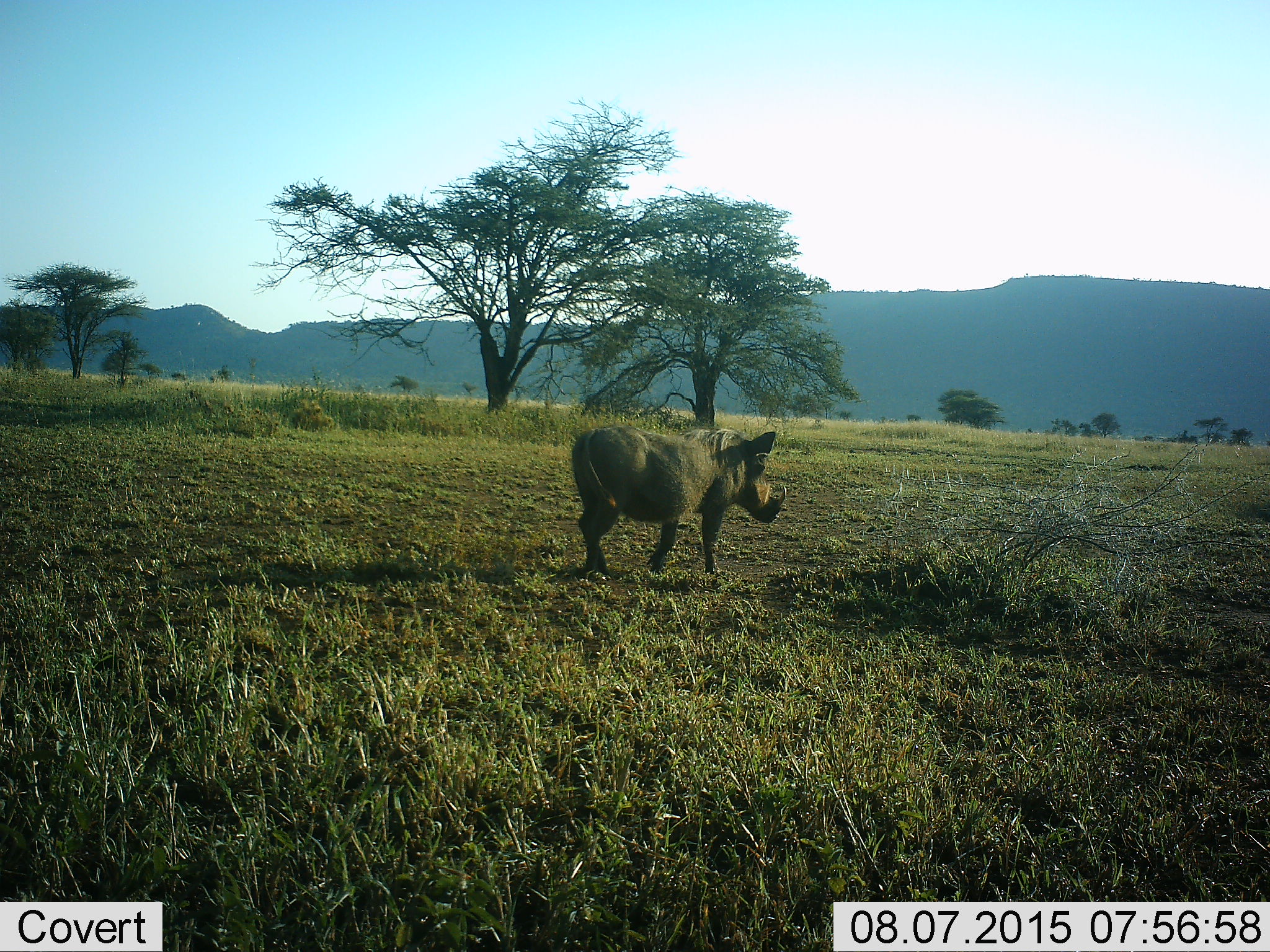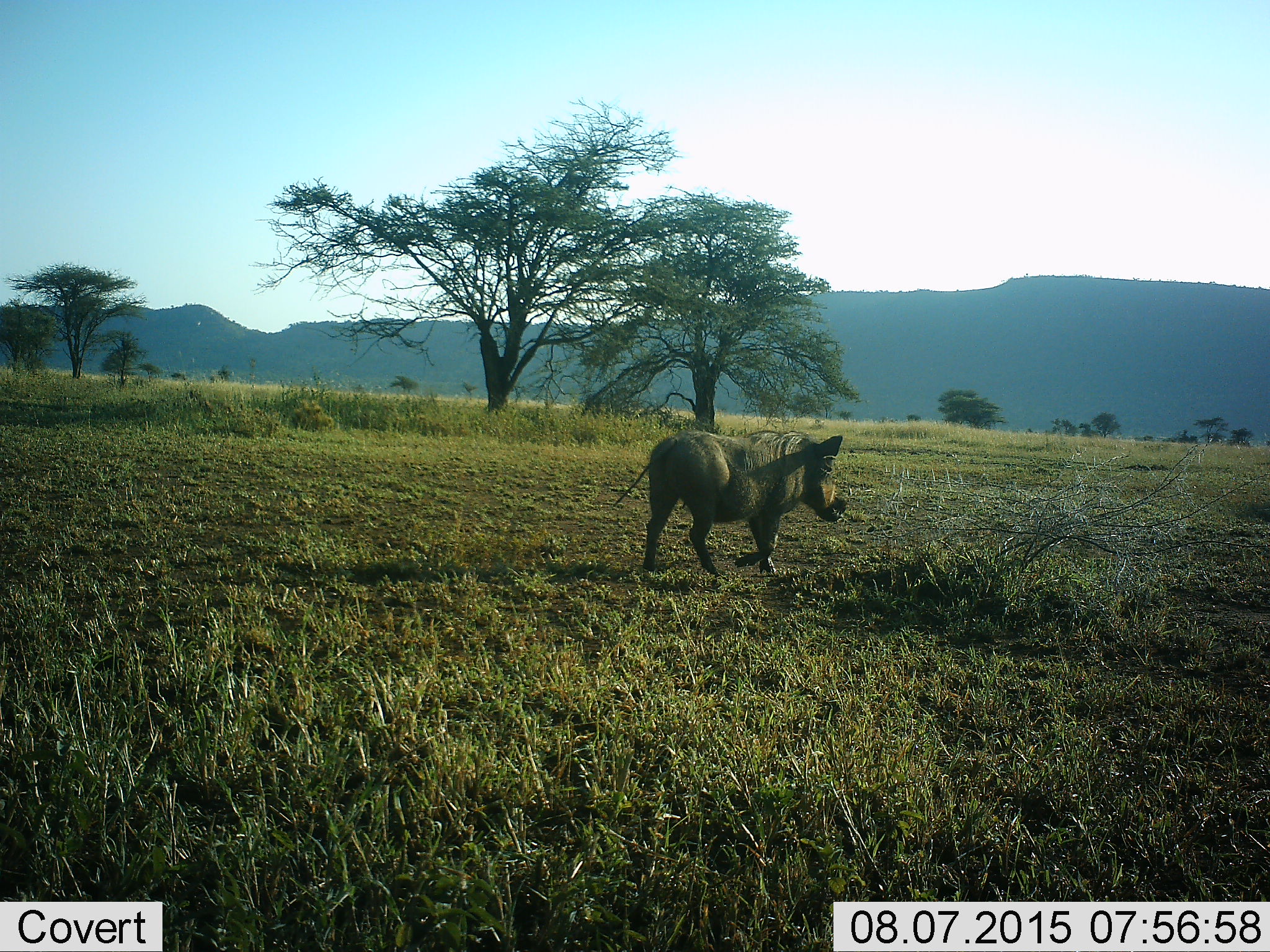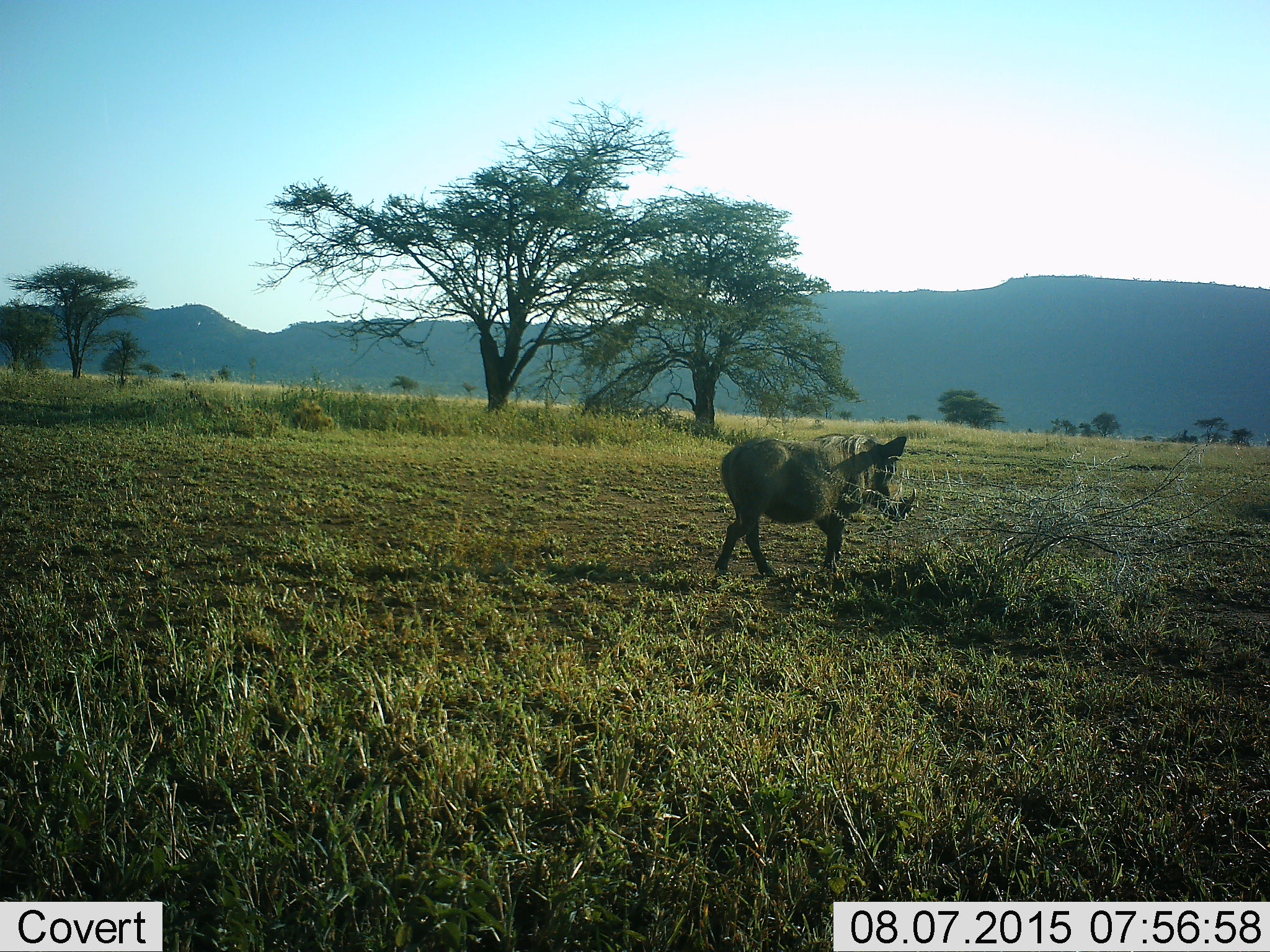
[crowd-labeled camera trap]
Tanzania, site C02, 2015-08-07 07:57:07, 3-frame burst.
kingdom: Animalia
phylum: Chordata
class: Mammalia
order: Artiodactyla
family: Suidae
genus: Phacochoerus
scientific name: Phacochoerus africanus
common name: warthog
Warthog (Phacochoerus africanus), count 1. Behavior (volunteer vote fractions): standing 11%, resting 0%, moving 95%, interacting 0%. Young present (vote fraction): 0%. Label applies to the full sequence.